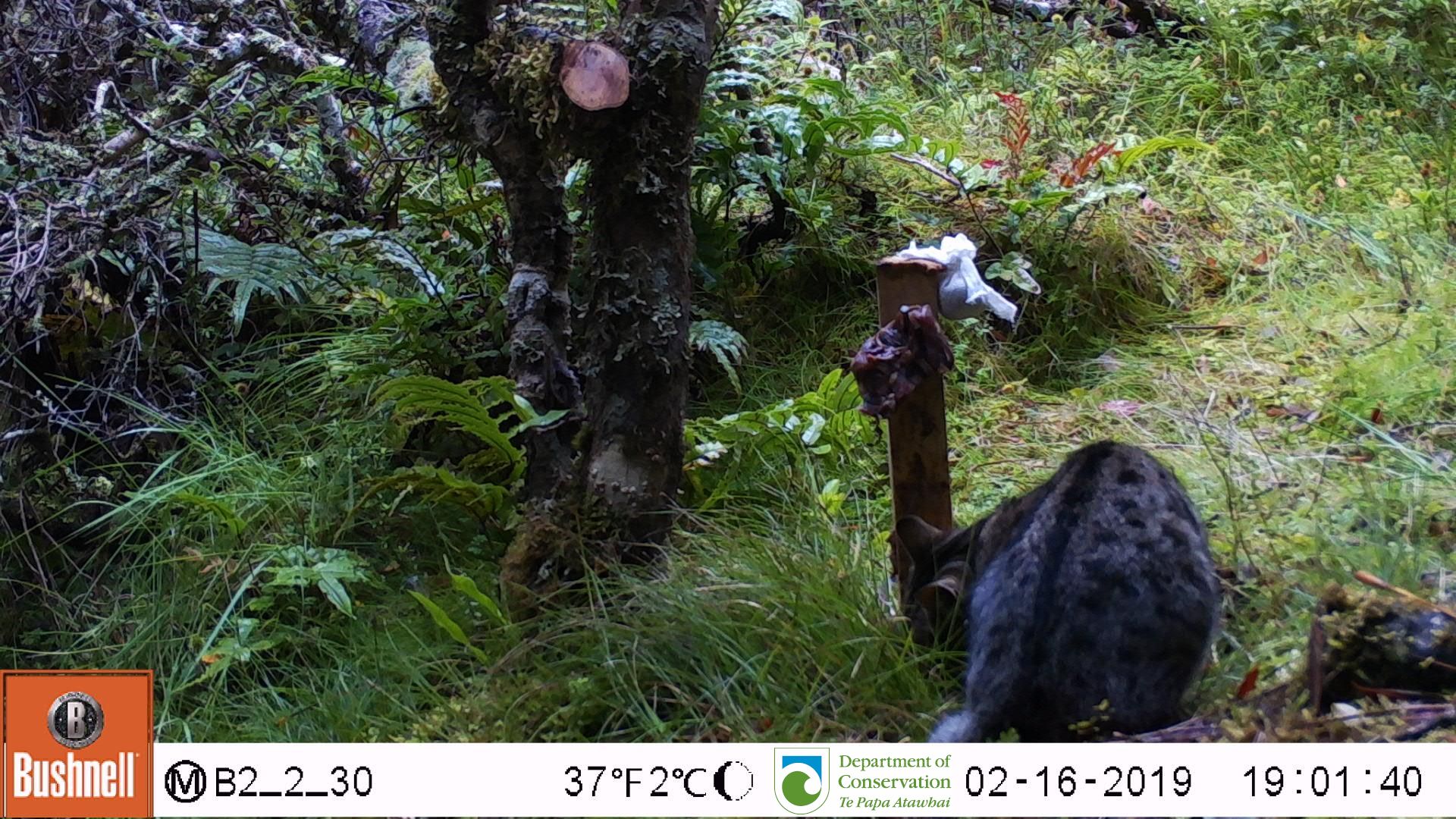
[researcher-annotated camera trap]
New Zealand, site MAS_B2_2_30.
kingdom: Animalia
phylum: Chordata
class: Mammalia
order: Carnivora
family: Felidae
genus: Felis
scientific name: Felis catus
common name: domestic cat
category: cat